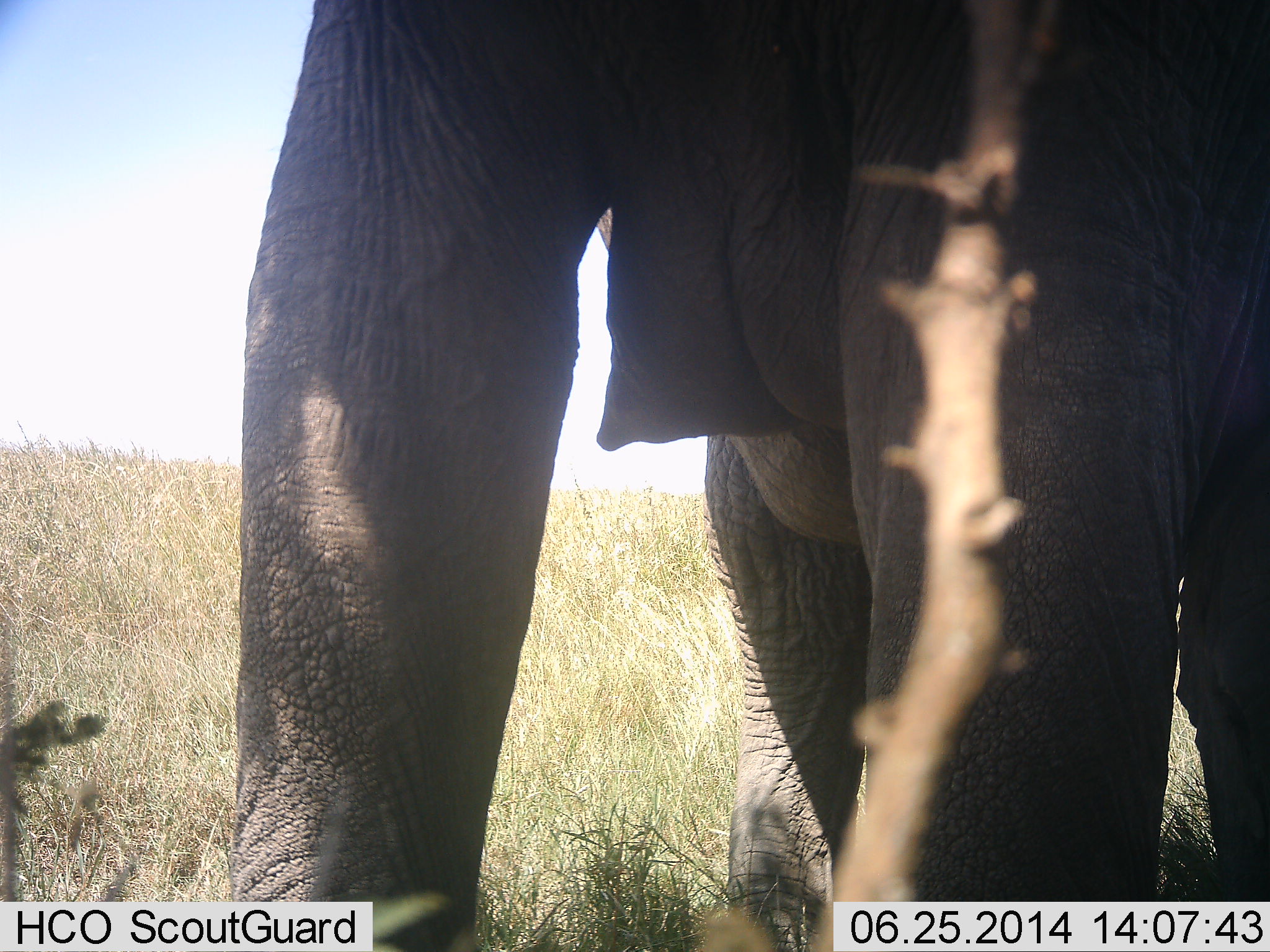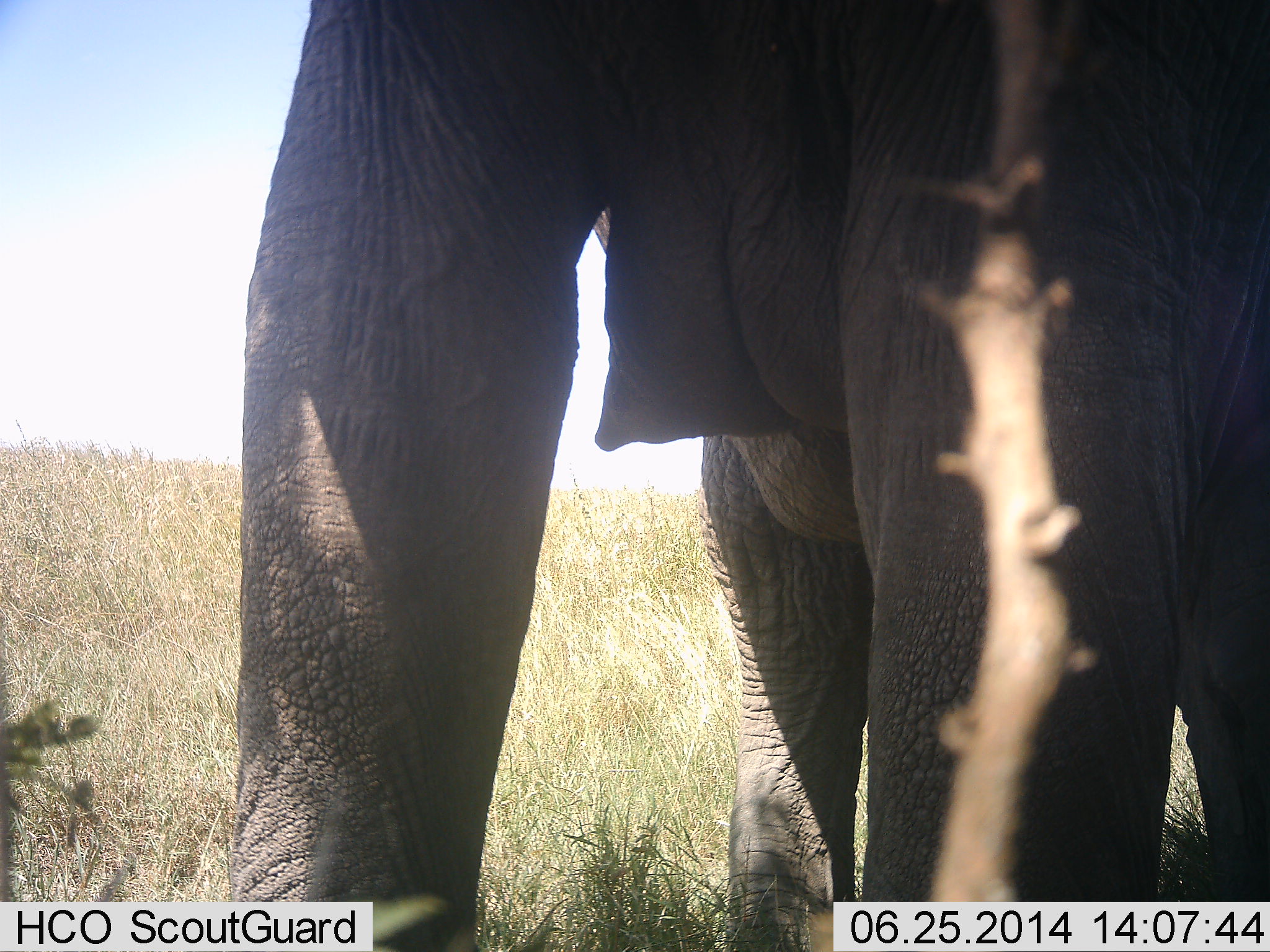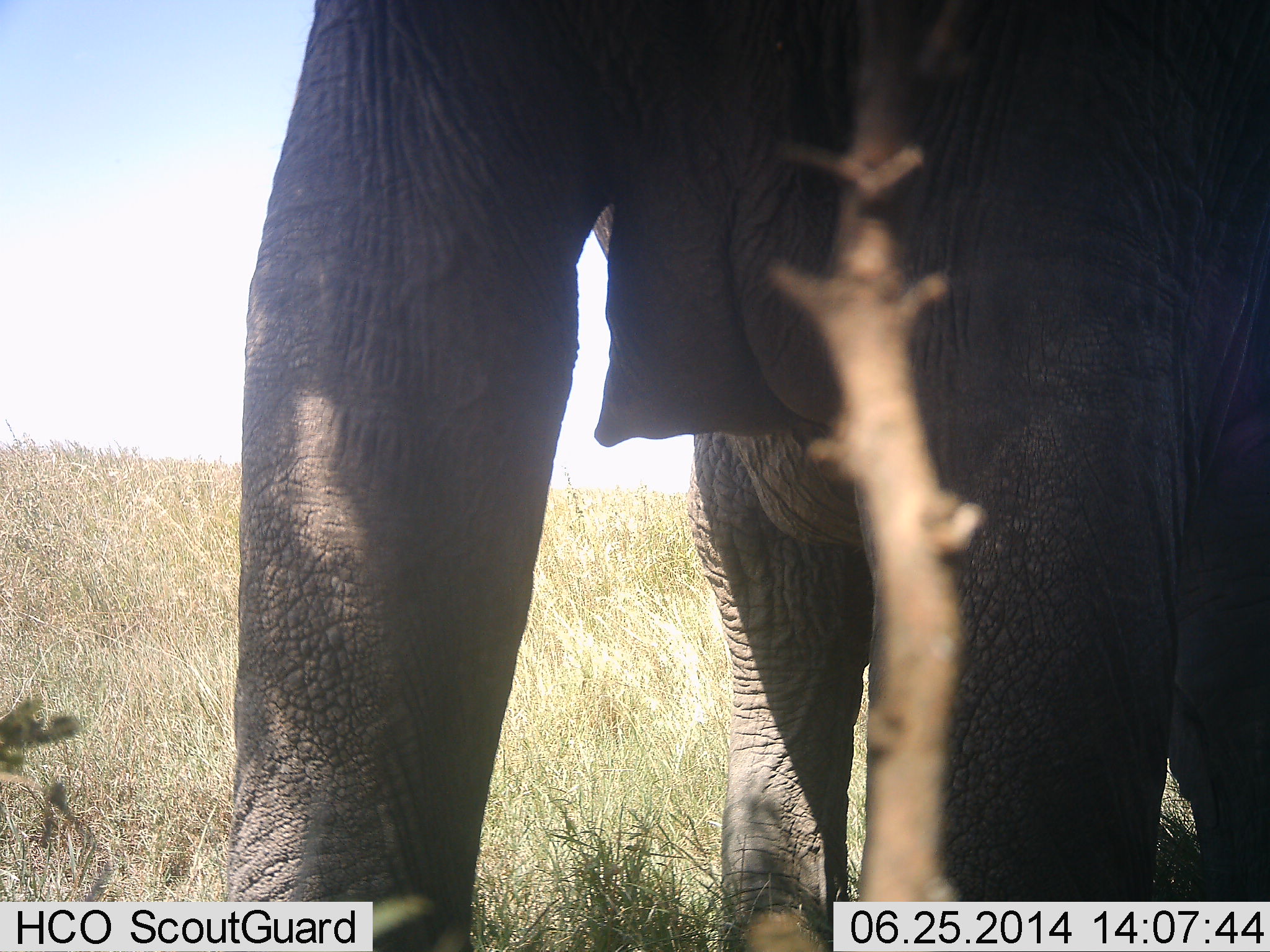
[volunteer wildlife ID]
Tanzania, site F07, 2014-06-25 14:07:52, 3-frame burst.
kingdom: Animalia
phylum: Chordata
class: Mammalia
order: Proboscidea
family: Elephantidae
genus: Loxodonta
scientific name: Loxodonta africana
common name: african bush elephant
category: elephant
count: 1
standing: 90%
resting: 0%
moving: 10%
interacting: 0%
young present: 10%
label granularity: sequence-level